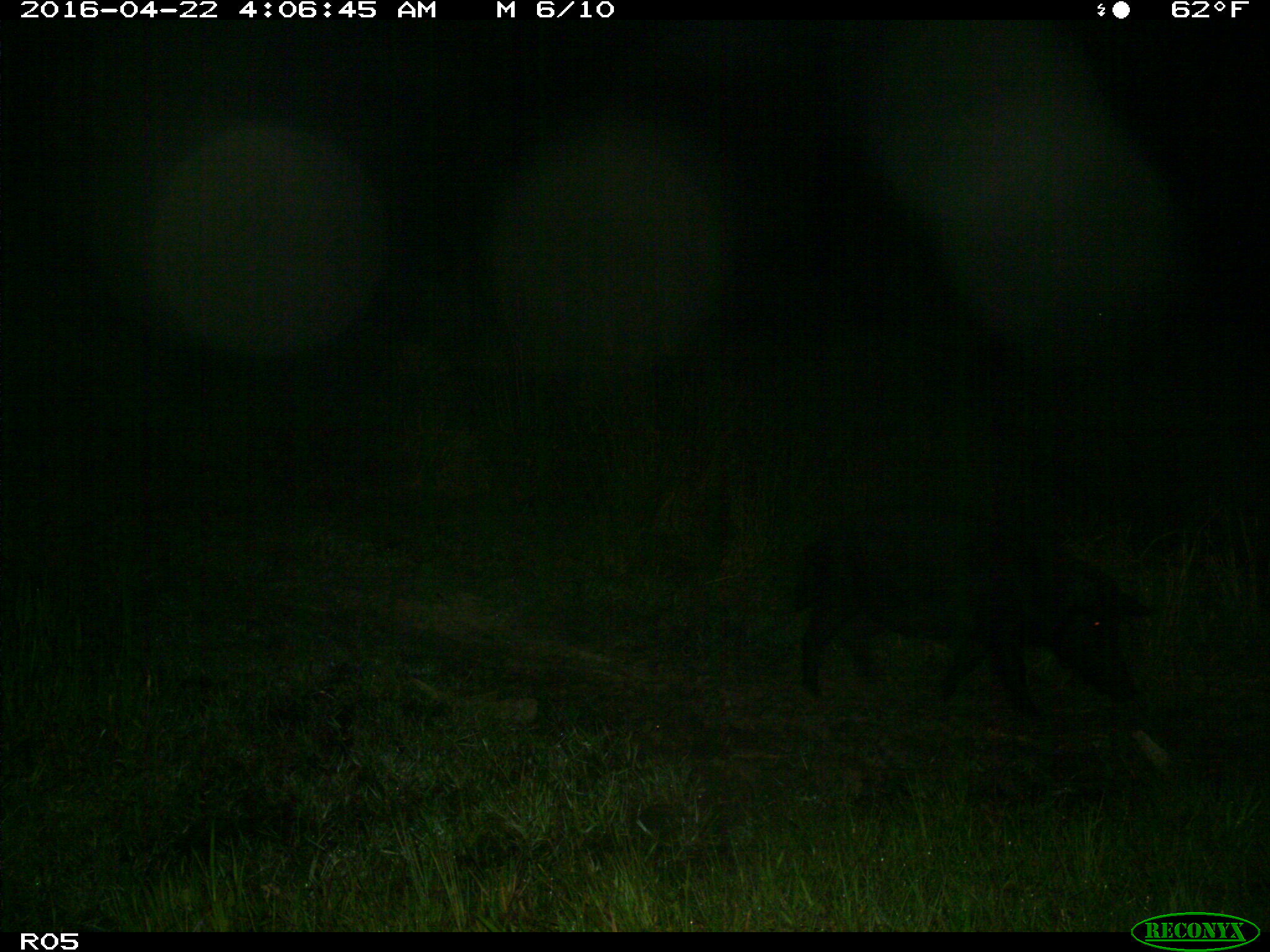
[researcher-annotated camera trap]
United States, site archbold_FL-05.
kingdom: Animalia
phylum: Chordata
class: Mammalia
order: Artiodactyla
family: Suidae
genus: Sus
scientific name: Sus scrofa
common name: wild boar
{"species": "Sus scrofa (wild boar)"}